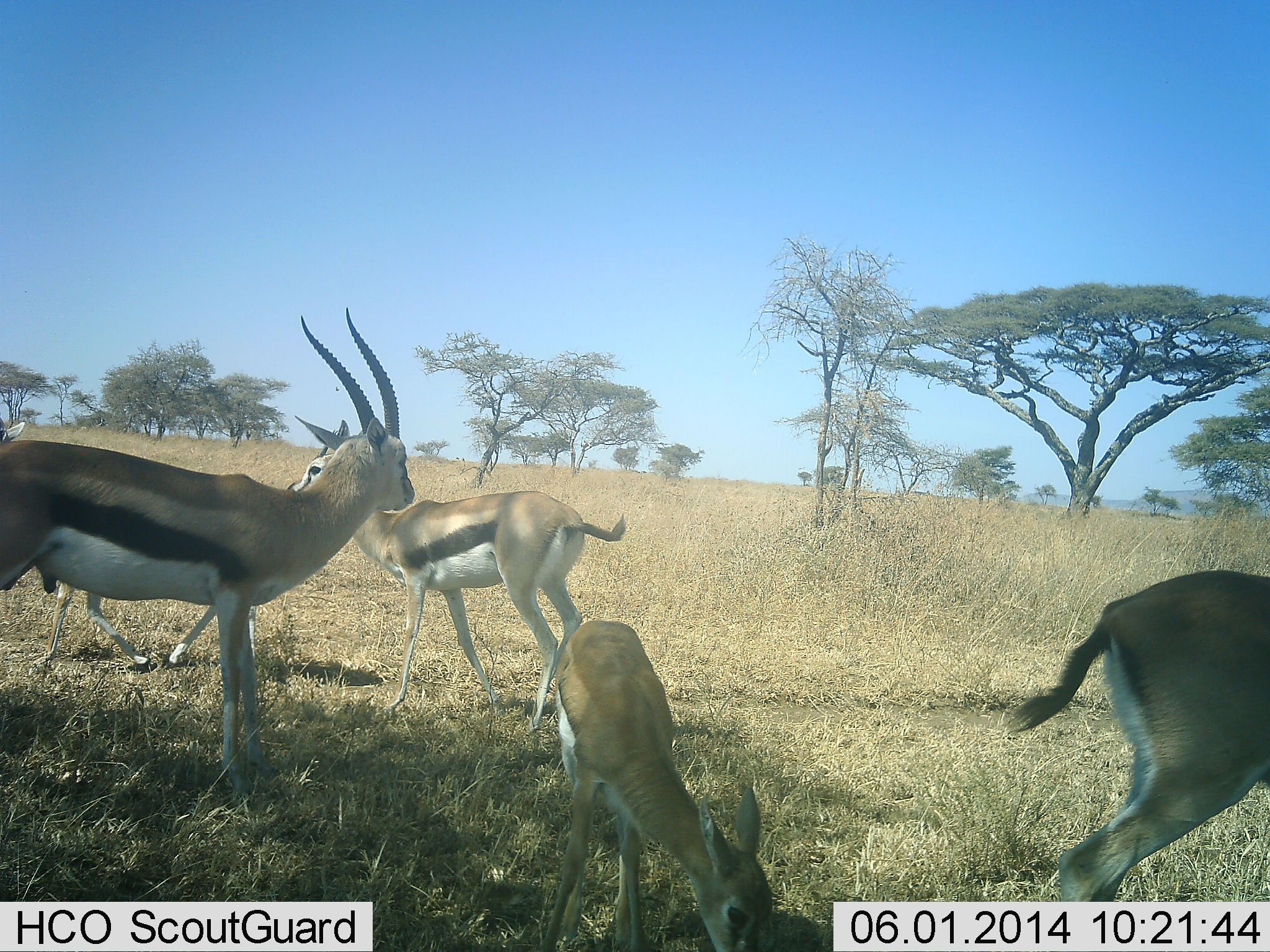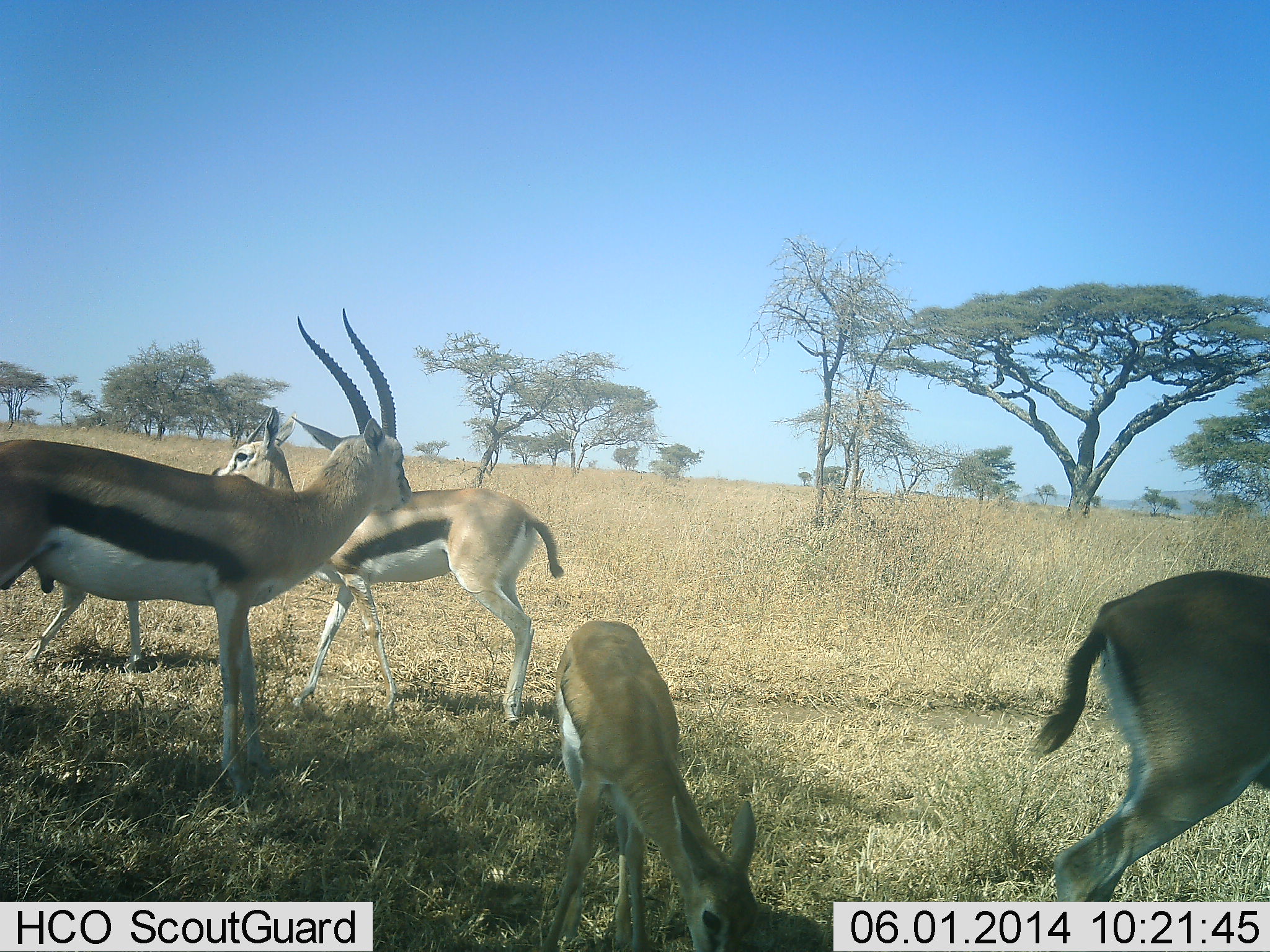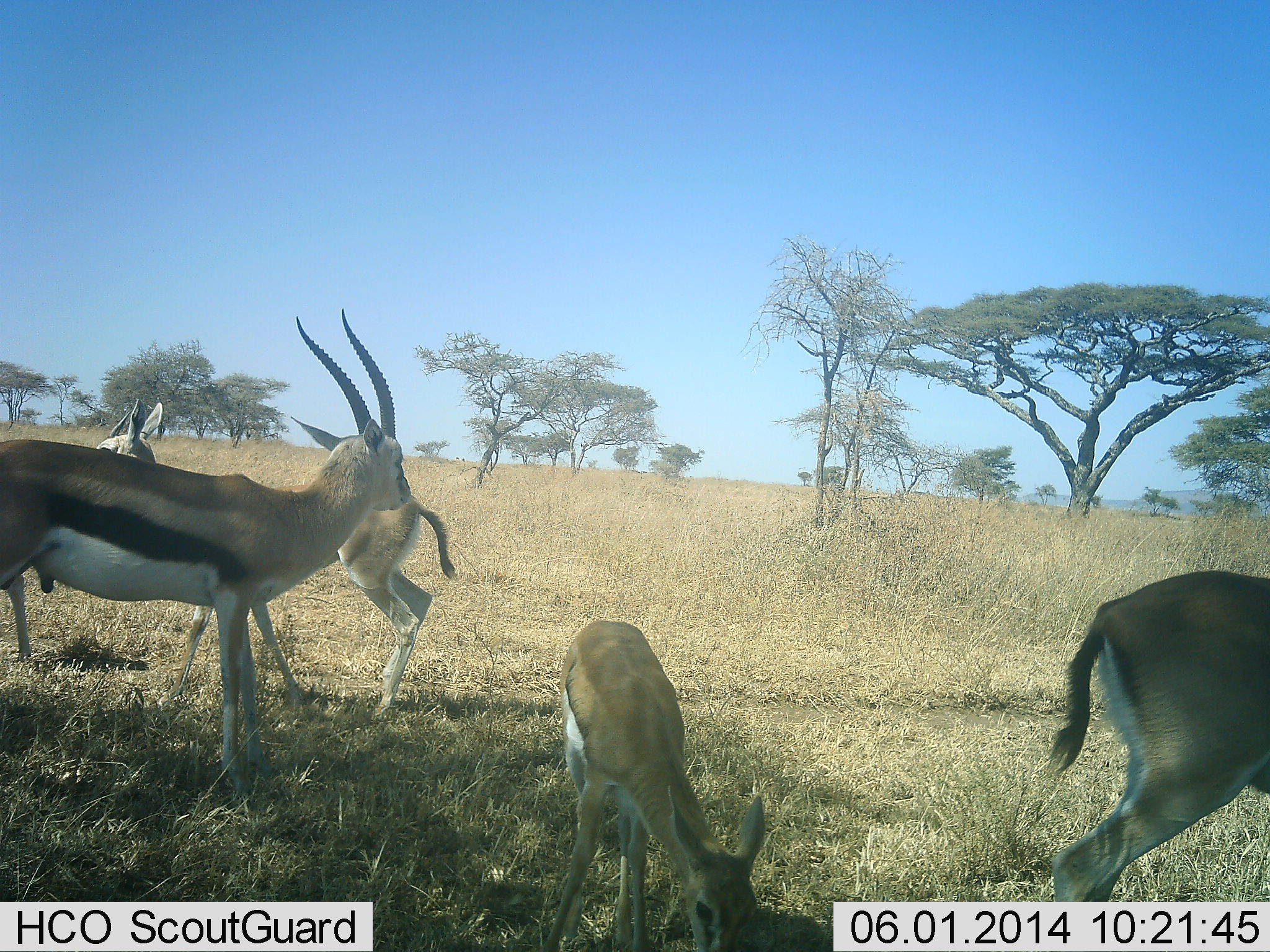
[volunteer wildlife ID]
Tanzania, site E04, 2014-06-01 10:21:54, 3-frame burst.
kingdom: Animalia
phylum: Chordata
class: Mammalia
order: Artiodactyla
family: Bovidae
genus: Eudorcas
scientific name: Eudorcas thomsonii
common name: thomson's gazelle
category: gazellethomsons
Gazellethomsons (thomson's gazelle) (Eudorcas thomsonii), count 5. Behavior (volunteer vote fractions): standing 90%, resting 0%, moving 90%, interacting 0%. Young present (vote fraction): 50%. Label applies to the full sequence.